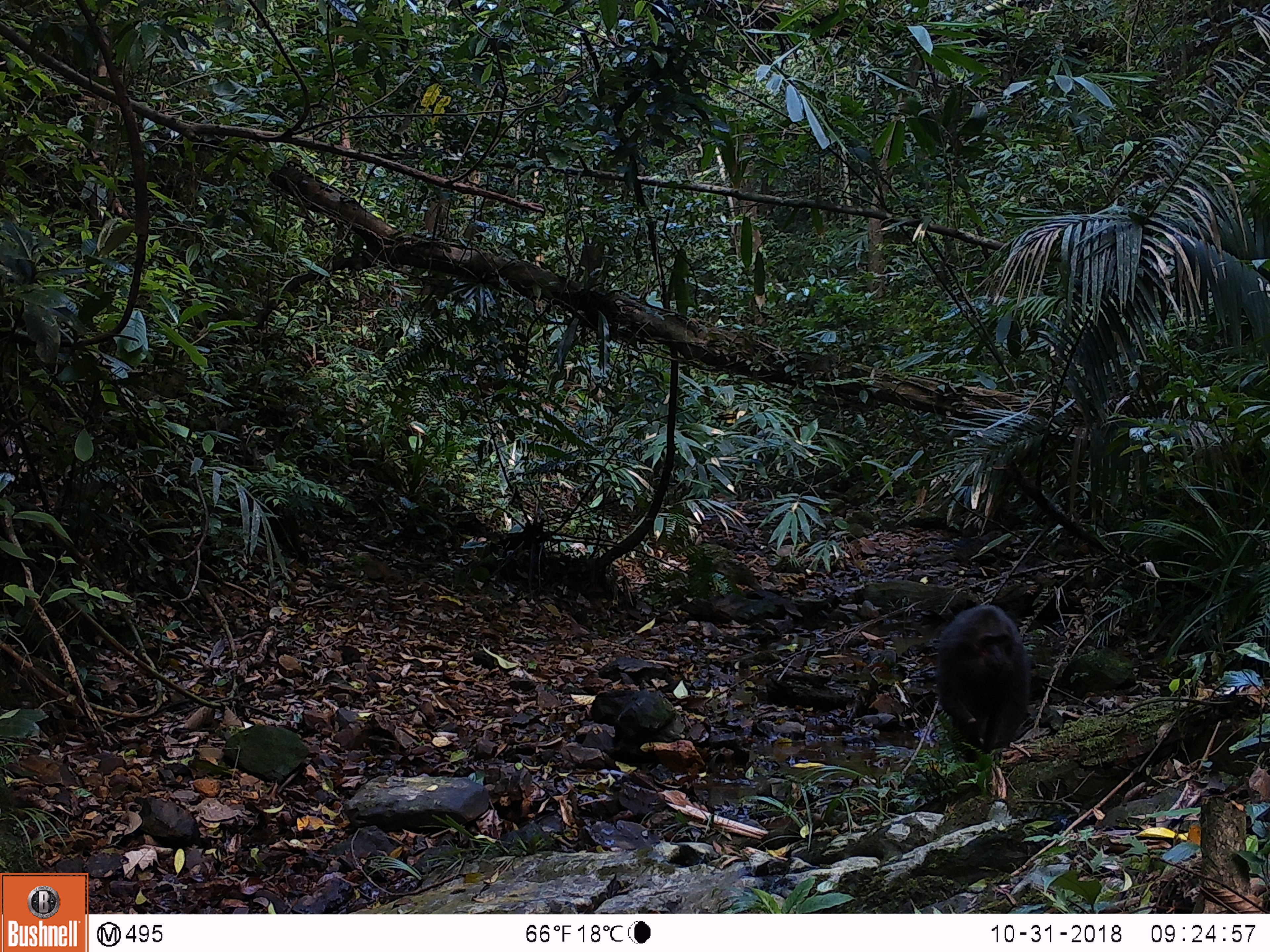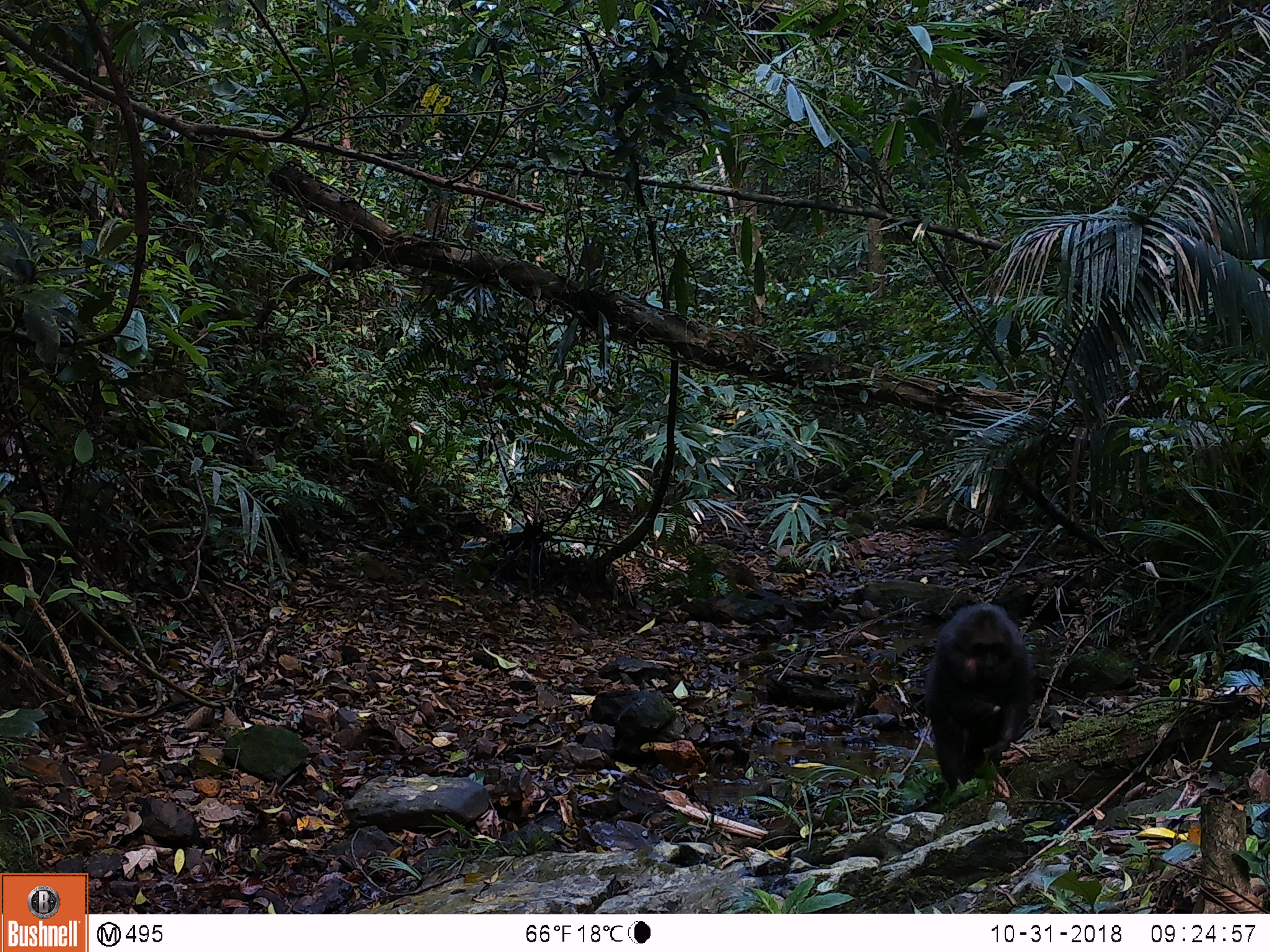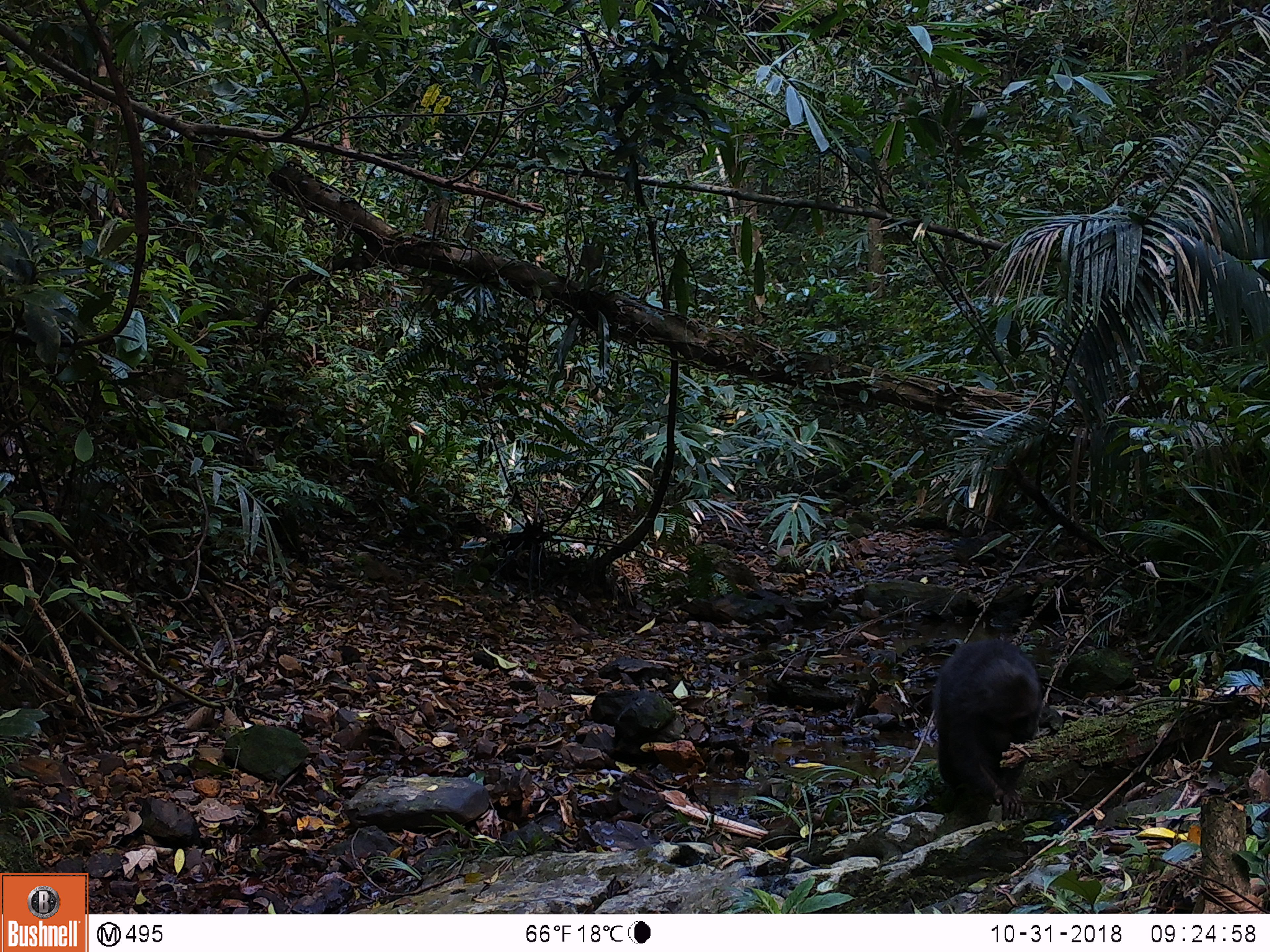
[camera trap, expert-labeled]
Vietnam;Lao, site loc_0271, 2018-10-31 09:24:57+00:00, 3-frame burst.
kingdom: Animalia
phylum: Chordata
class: Mammalia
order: Primates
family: Cercopithecidae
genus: Macaca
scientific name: Macaca arctoides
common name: stump-tailed macaque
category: stump tailed macaque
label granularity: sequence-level